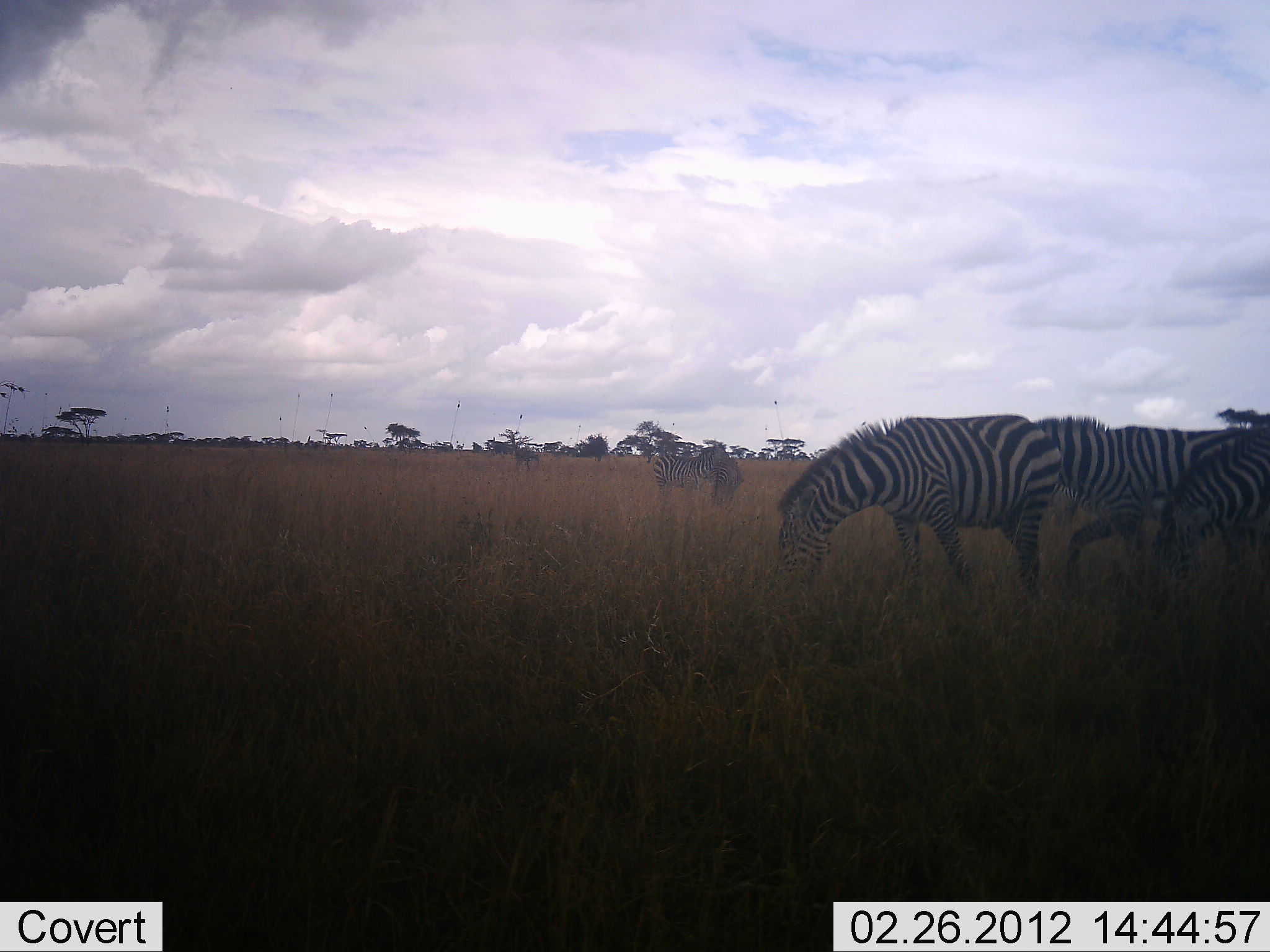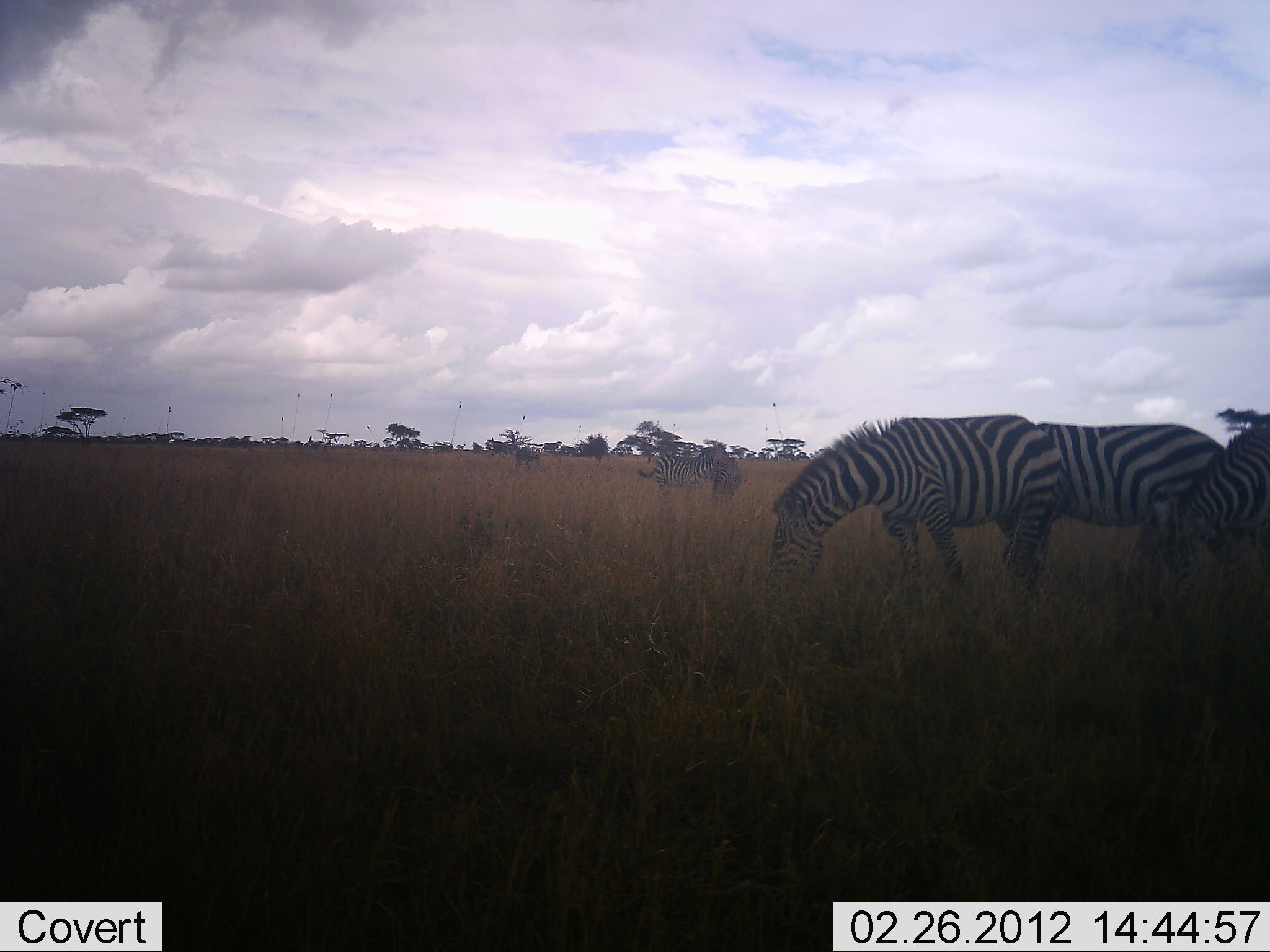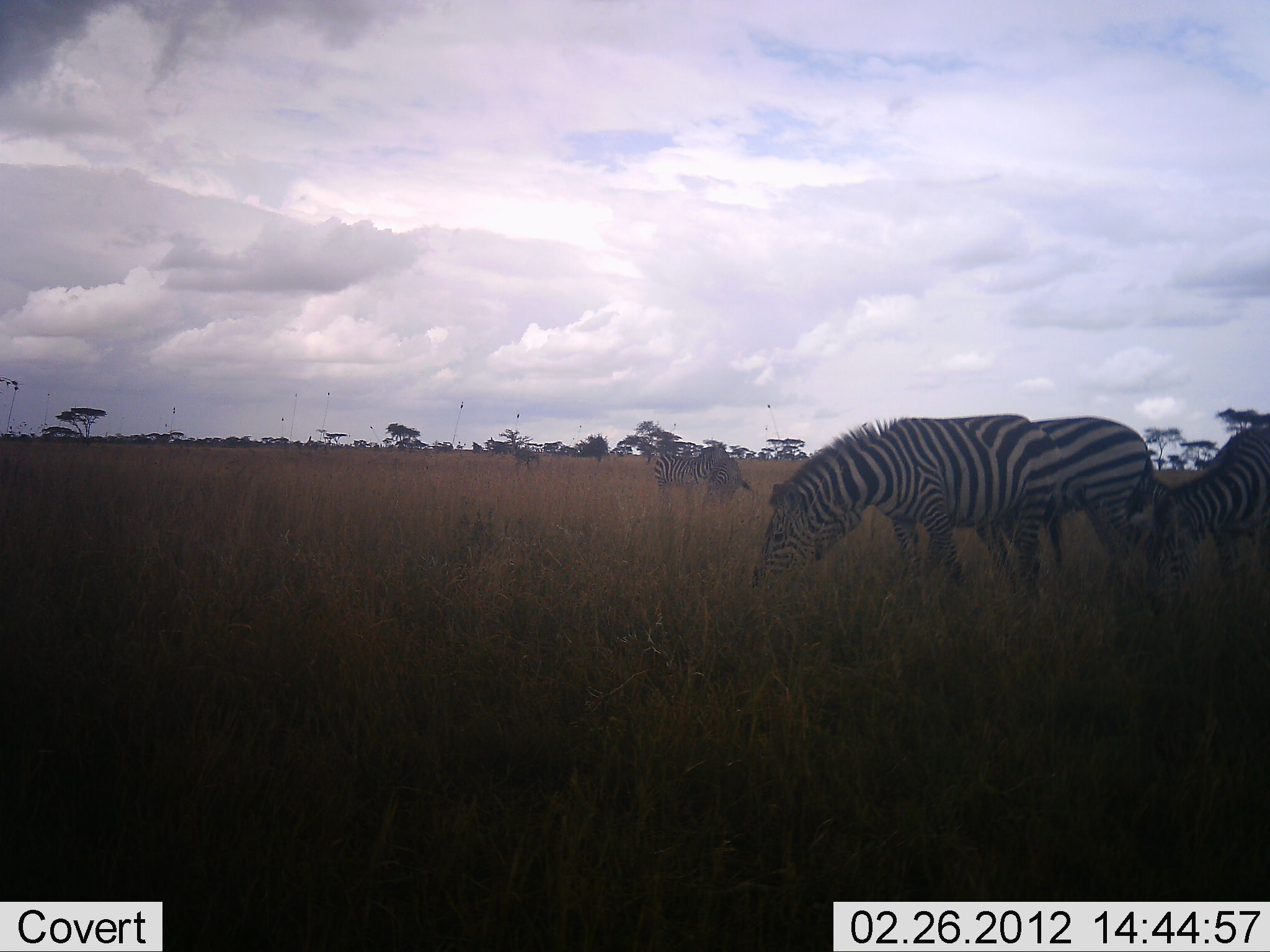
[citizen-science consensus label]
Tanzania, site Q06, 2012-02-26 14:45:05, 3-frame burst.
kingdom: Animalia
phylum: Chordata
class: Mammalia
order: Perissodactyla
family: Equidae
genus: Equus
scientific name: Equus quagga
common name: plains zebra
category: zebra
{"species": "zebra (plains zebra) (Equus quagga)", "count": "5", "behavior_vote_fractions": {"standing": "41%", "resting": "4%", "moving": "26%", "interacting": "0%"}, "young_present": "0%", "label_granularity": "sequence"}